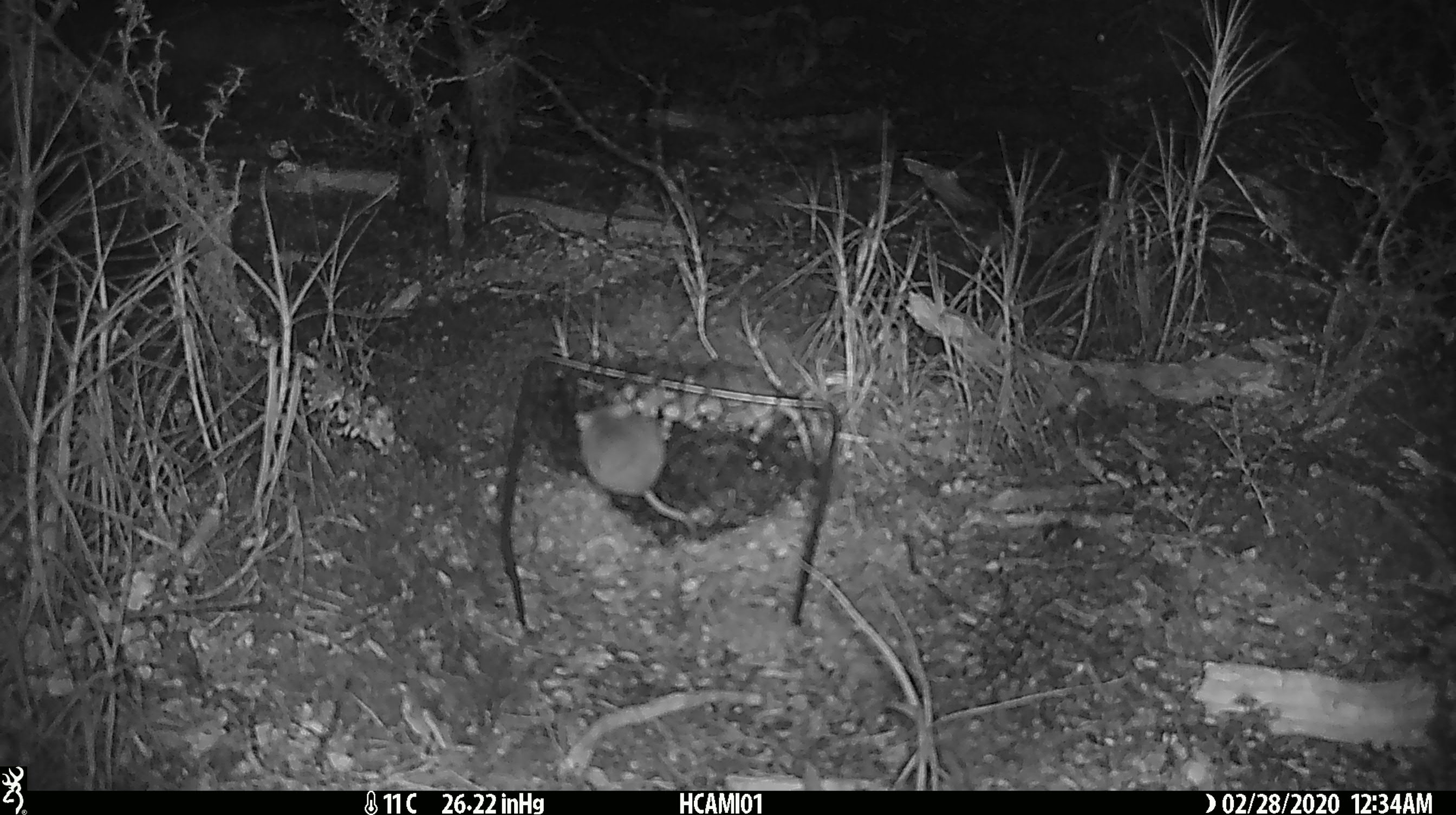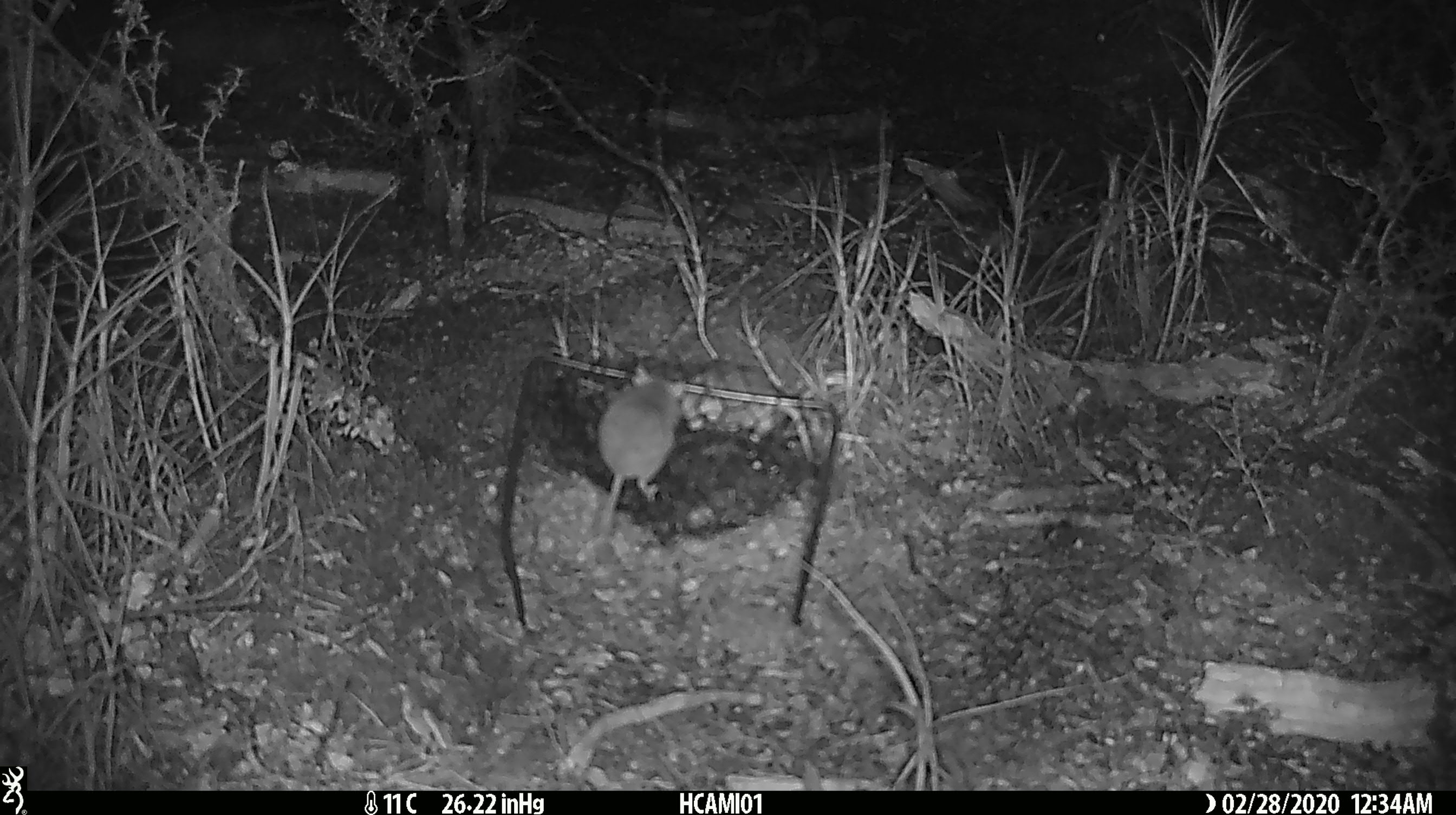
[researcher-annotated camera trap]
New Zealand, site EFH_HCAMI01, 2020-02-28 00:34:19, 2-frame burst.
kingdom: Animalia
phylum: Chordata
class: Mammalia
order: Rodentia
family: Muridae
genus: Mus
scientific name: Mus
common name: mouse